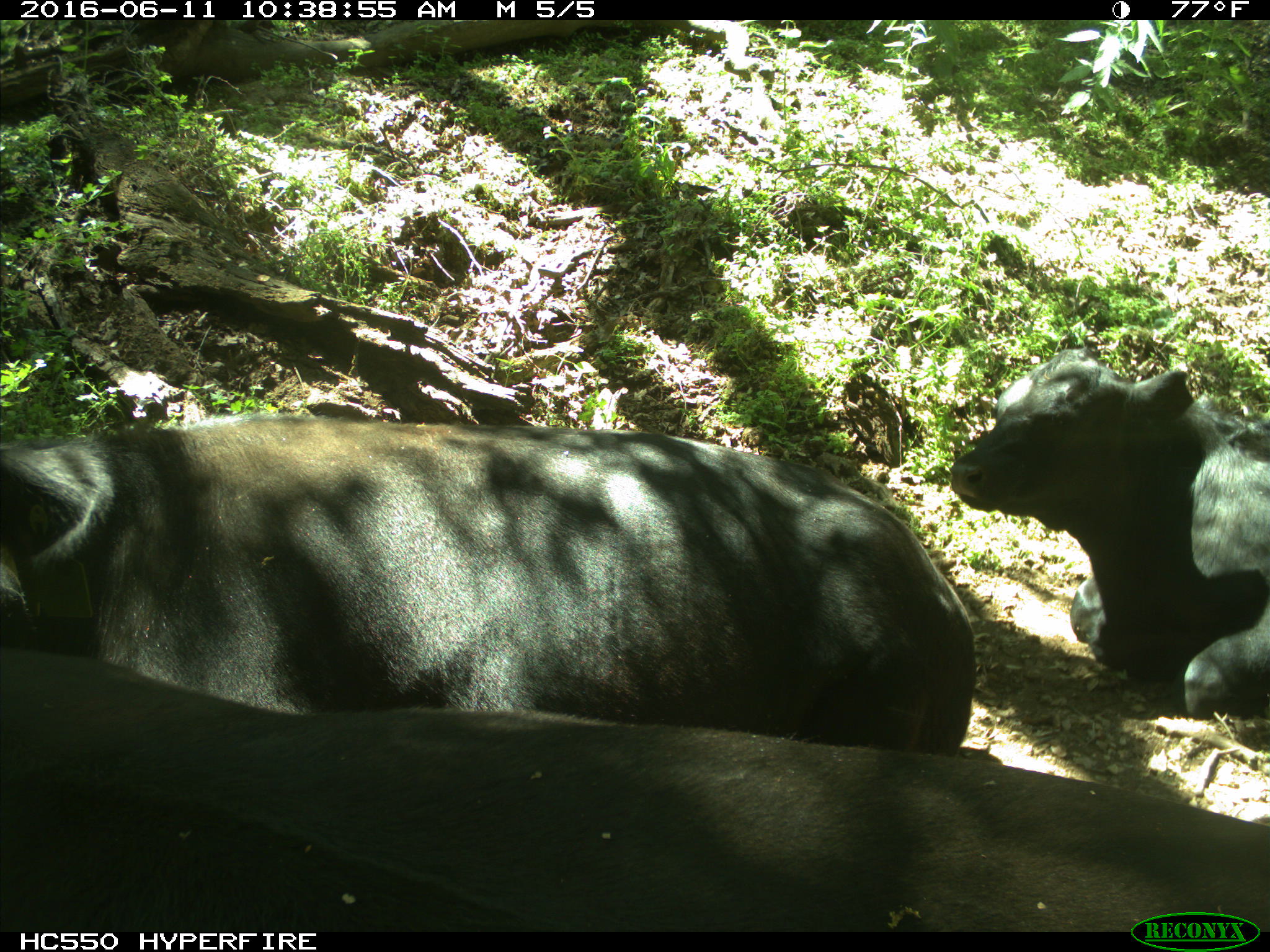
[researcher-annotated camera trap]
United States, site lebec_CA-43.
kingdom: Animalia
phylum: Chordata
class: Mammalia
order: Artiodactyla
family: Bovidae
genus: Bos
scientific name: Bos taurus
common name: domestic cow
Bos taurus (domestic cow).